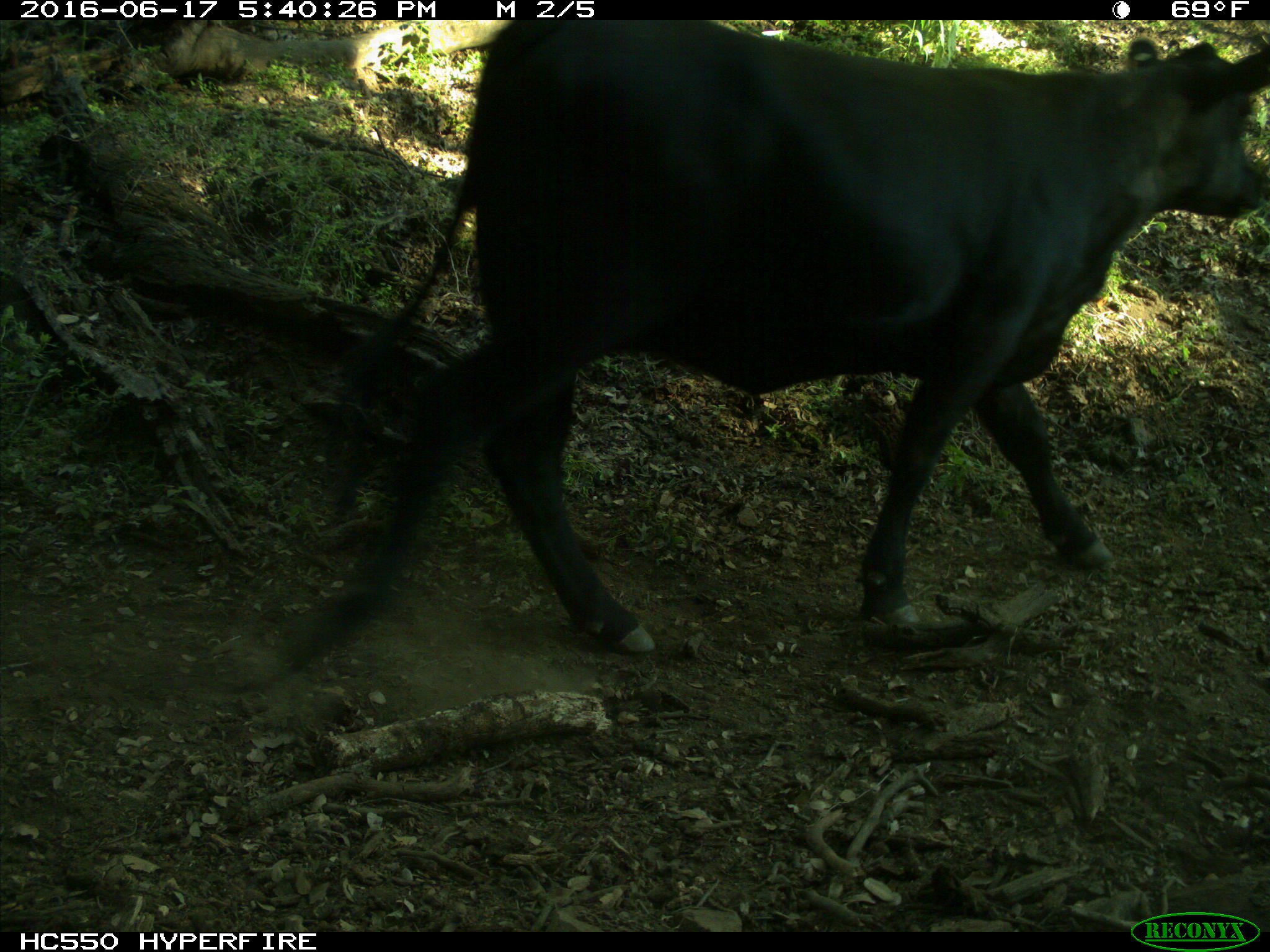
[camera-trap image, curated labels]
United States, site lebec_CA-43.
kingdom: Animalia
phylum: Chordata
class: Mammalia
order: Artiodactyla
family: Bovidae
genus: Bos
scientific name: Bos taurus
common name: domestic cow